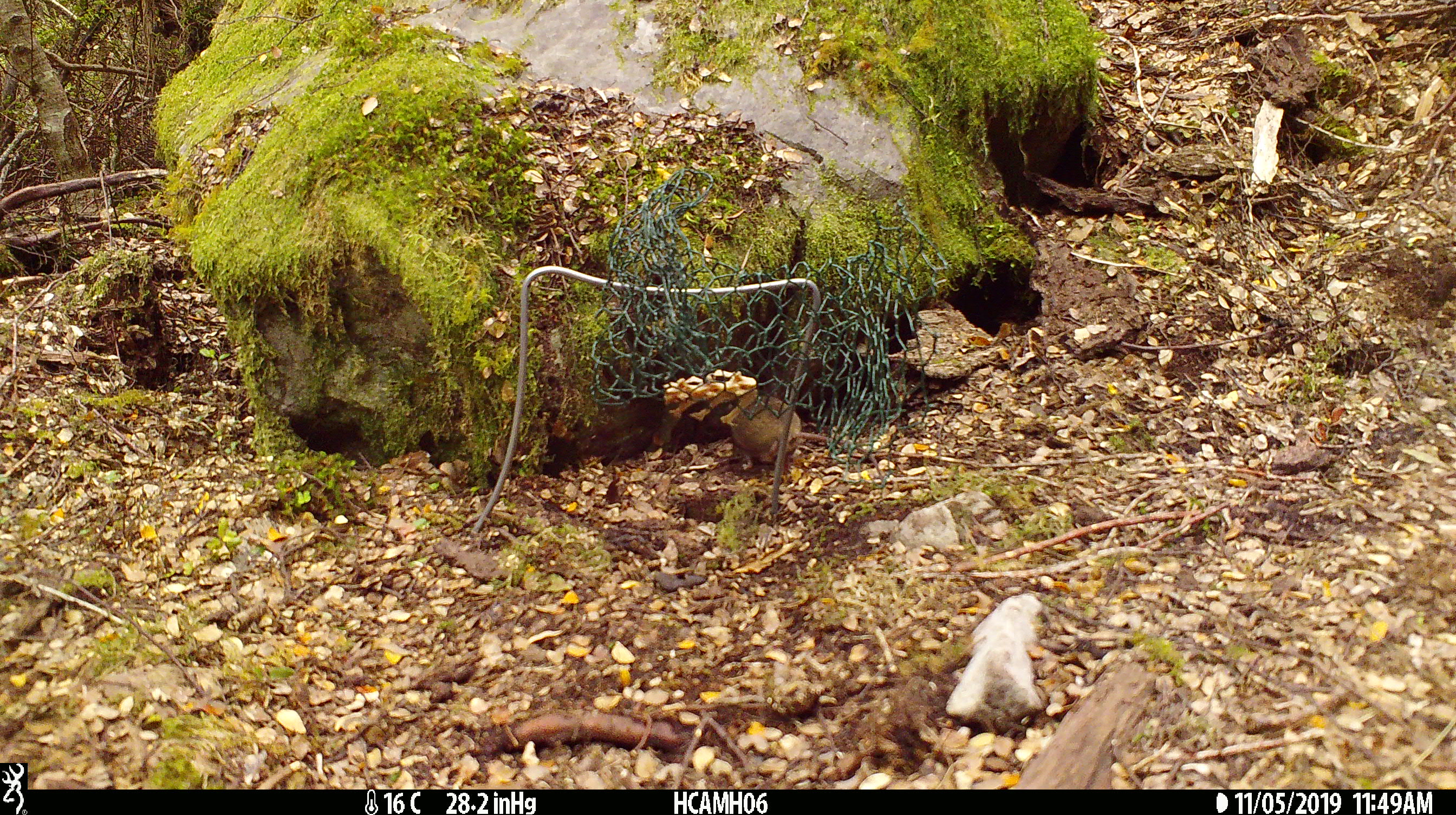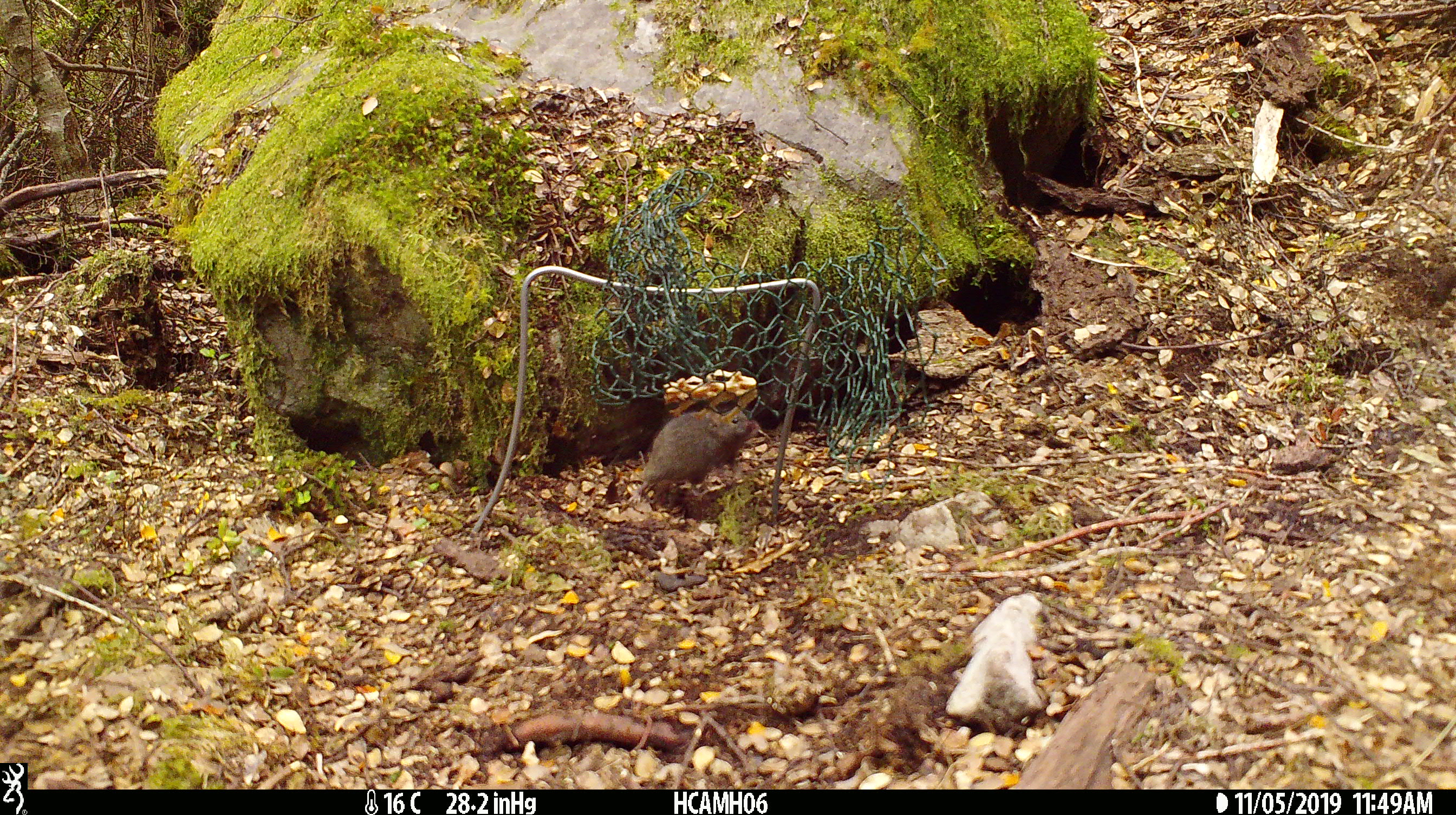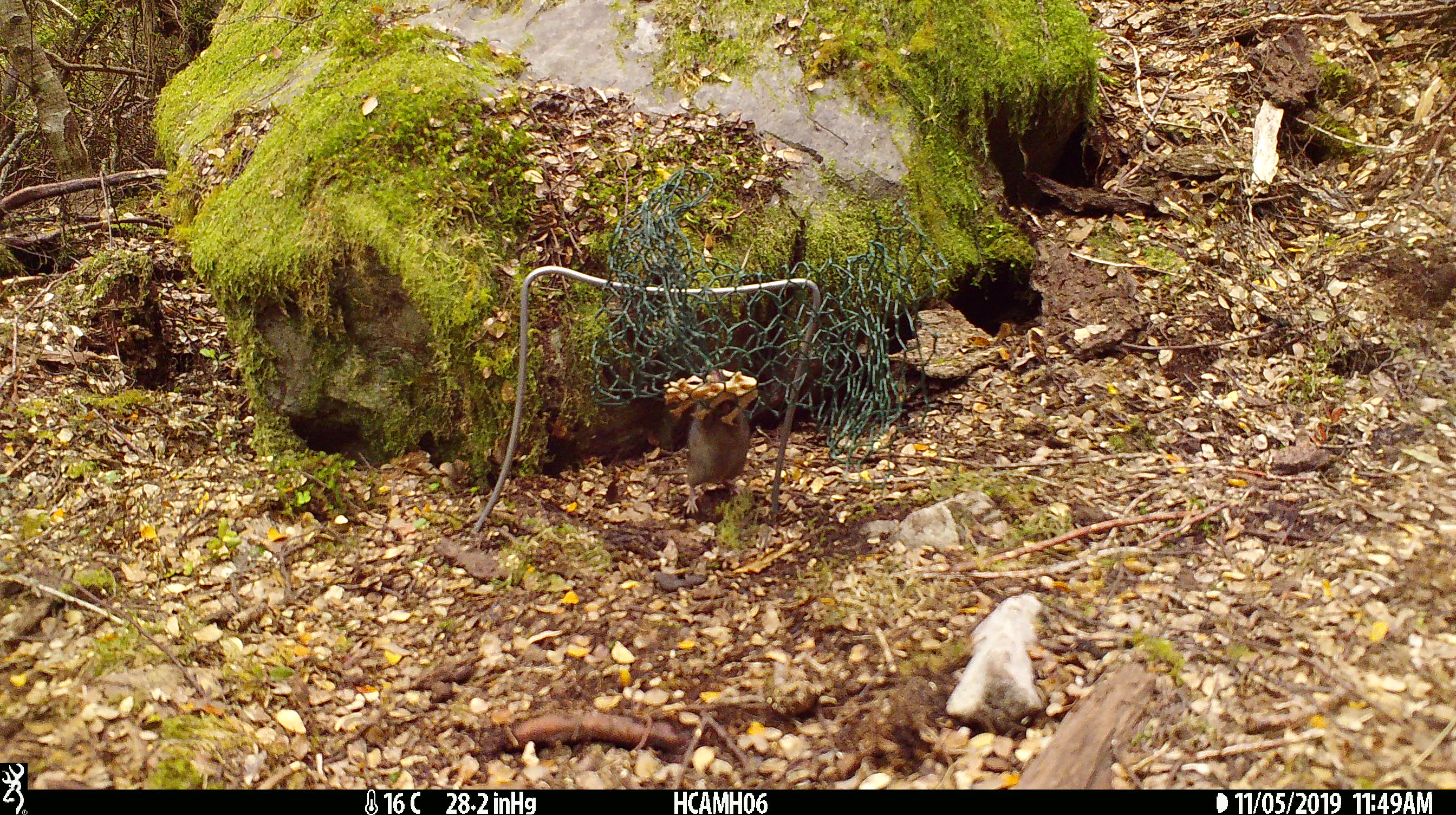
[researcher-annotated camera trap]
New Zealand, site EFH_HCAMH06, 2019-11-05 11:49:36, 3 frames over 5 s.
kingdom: Animalia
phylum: Chordata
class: Mammalia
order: Rodentia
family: Muridae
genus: Mus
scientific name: Mus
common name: mouse